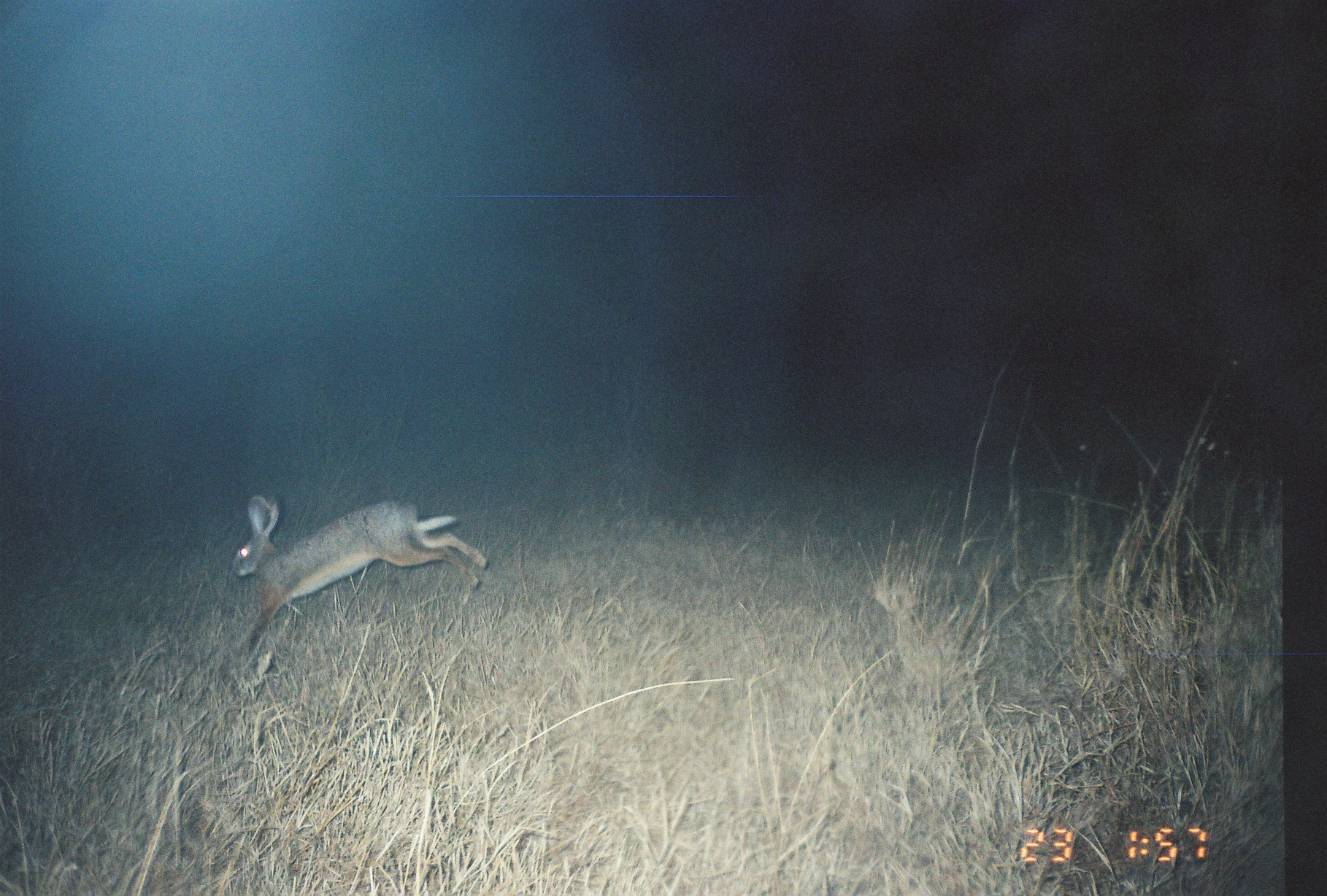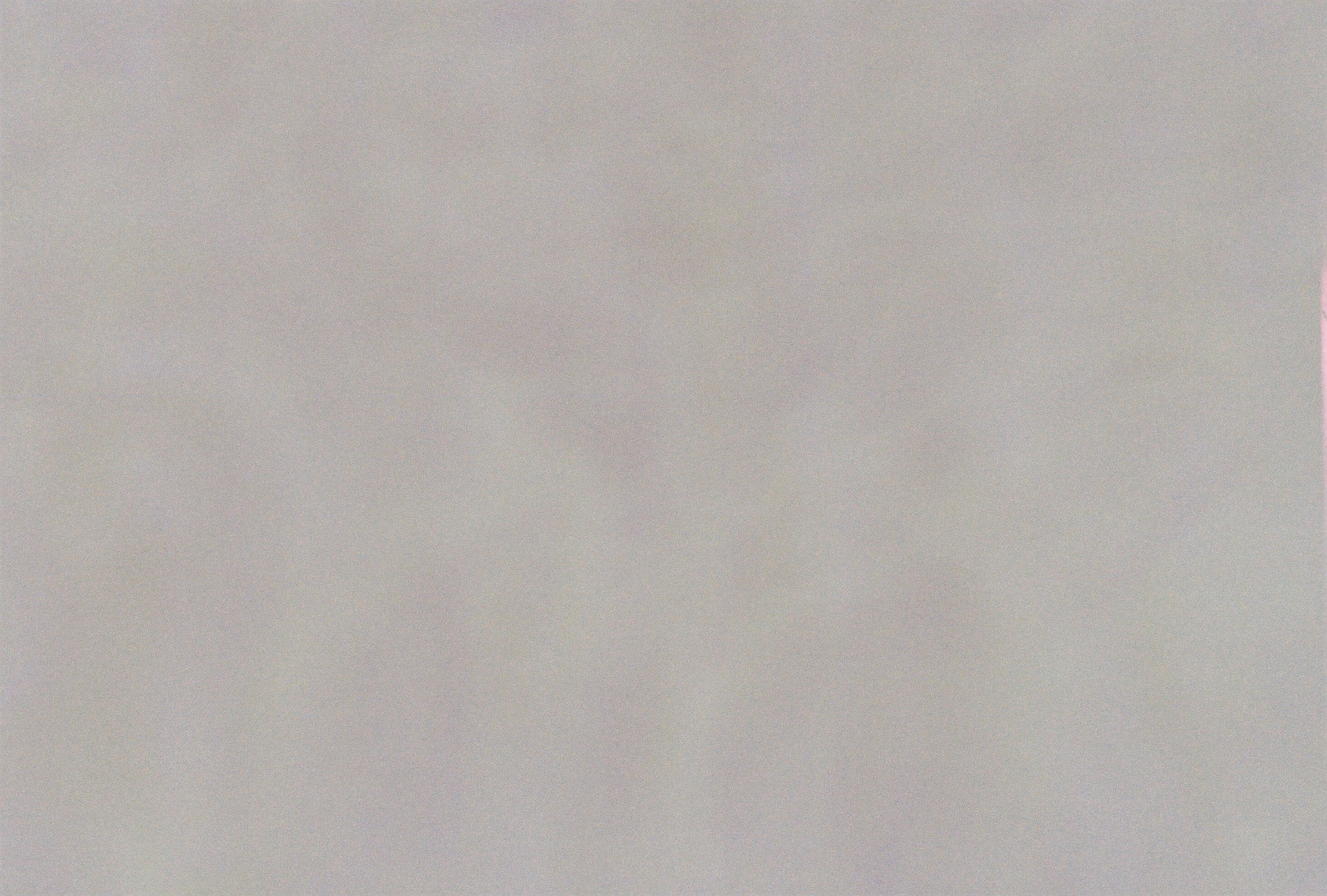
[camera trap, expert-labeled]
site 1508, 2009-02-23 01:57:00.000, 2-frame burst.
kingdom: Animalia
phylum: Chordata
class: Mammalia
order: Lagomorpha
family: Leporidae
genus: Lepus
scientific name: Lepus saxatilis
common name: scrub hare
Lepus saxatilis (scrub hare), count 1.